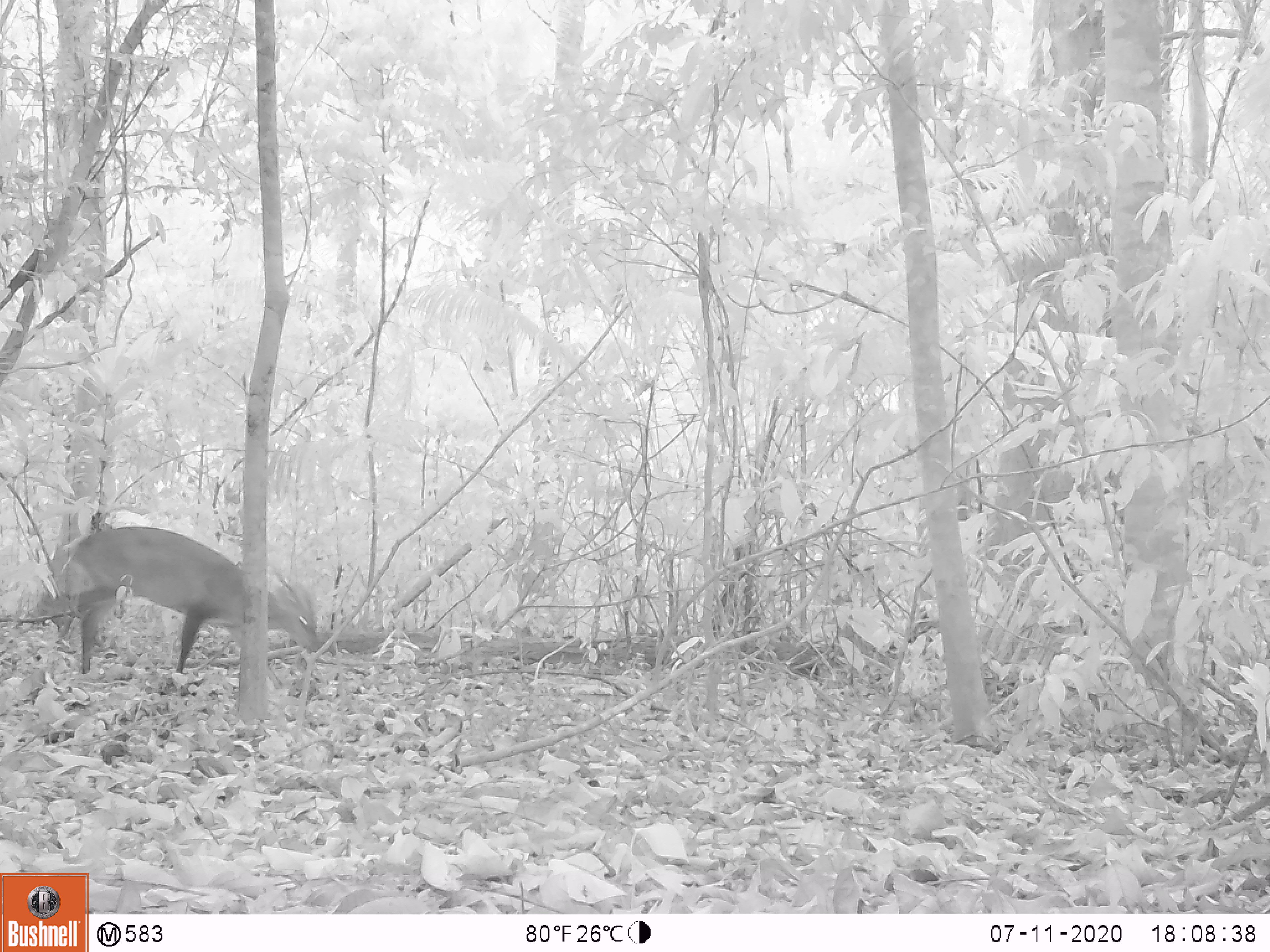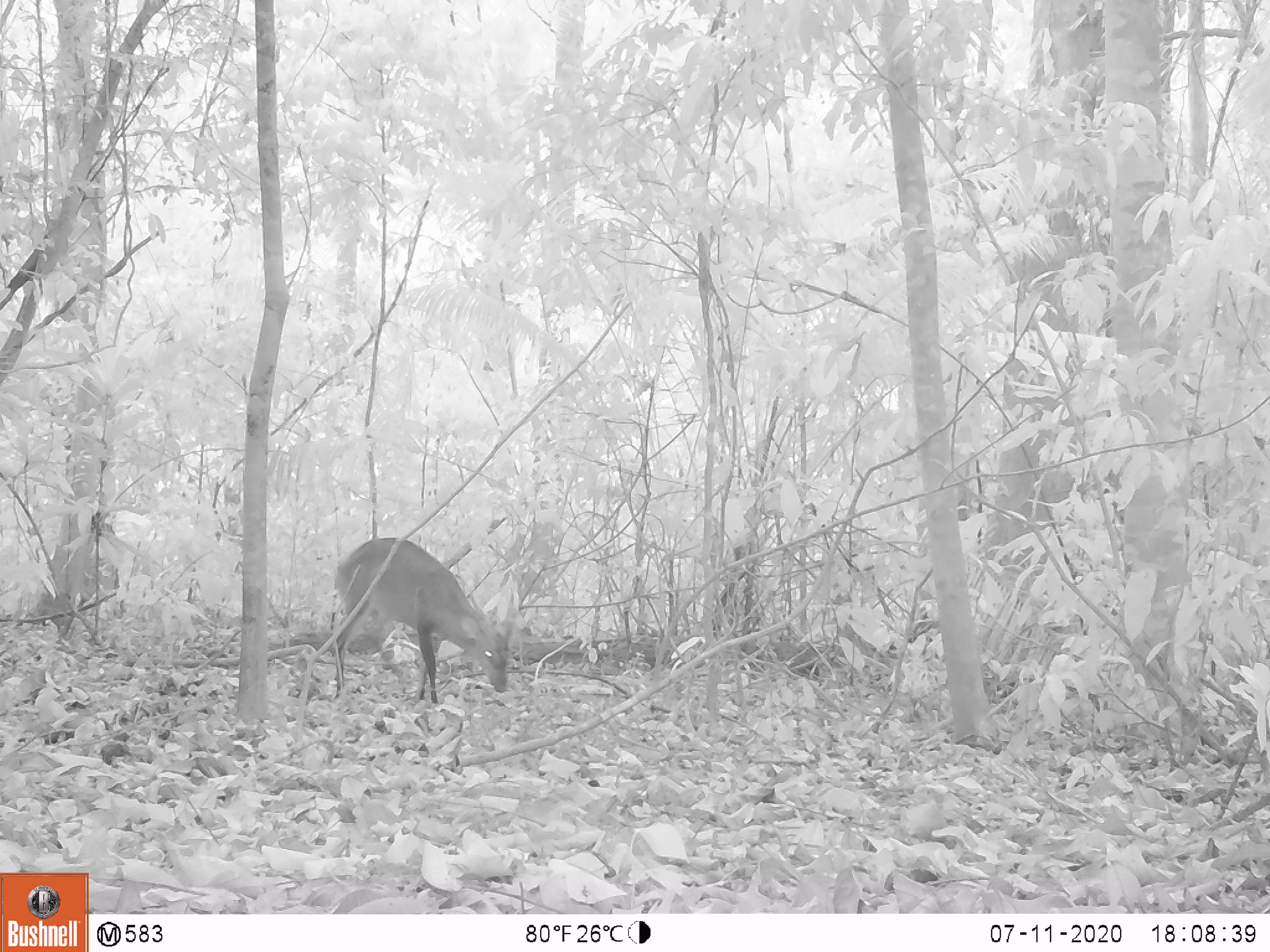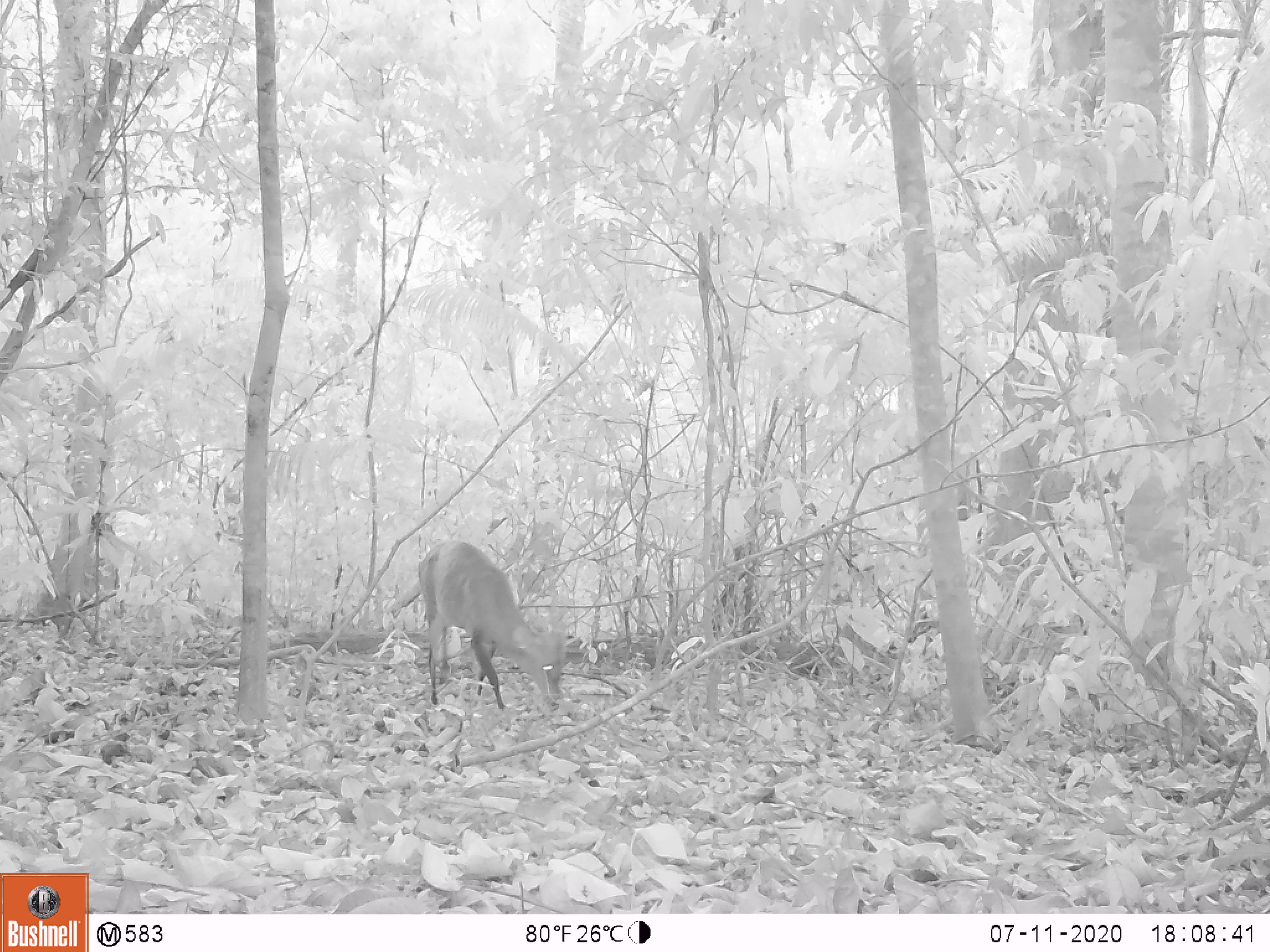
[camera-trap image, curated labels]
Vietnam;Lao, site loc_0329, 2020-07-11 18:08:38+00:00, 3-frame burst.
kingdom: Animalia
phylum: Chordata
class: Mammalia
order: Artiodactyla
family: Cervidae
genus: Muntiacus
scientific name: Muntiacus vuquangensis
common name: large-antlered muntjac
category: large antlered muntjac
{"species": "large antlered muntjac (large-antlered muntjac) (Muntiacus vuquangensis)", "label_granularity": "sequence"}